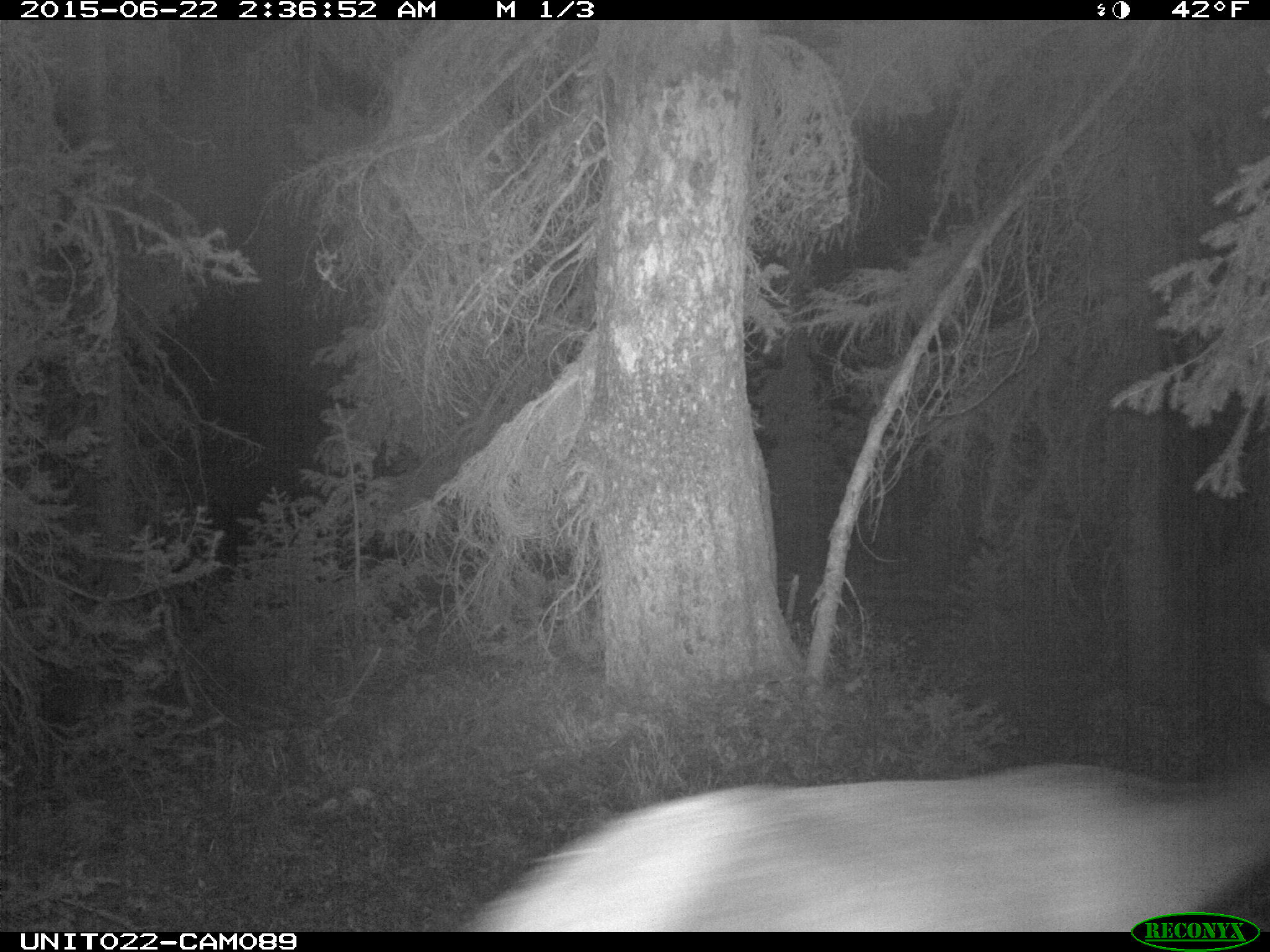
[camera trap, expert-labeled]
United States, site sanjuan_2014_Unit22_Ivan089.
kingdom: Animalia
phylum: Chordata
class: Mammalia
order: Artiodactyla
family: Cervidae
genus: Cervus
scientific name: Cervus elaphus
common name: red deer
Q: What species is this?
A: Cervus elaphus (red deer).